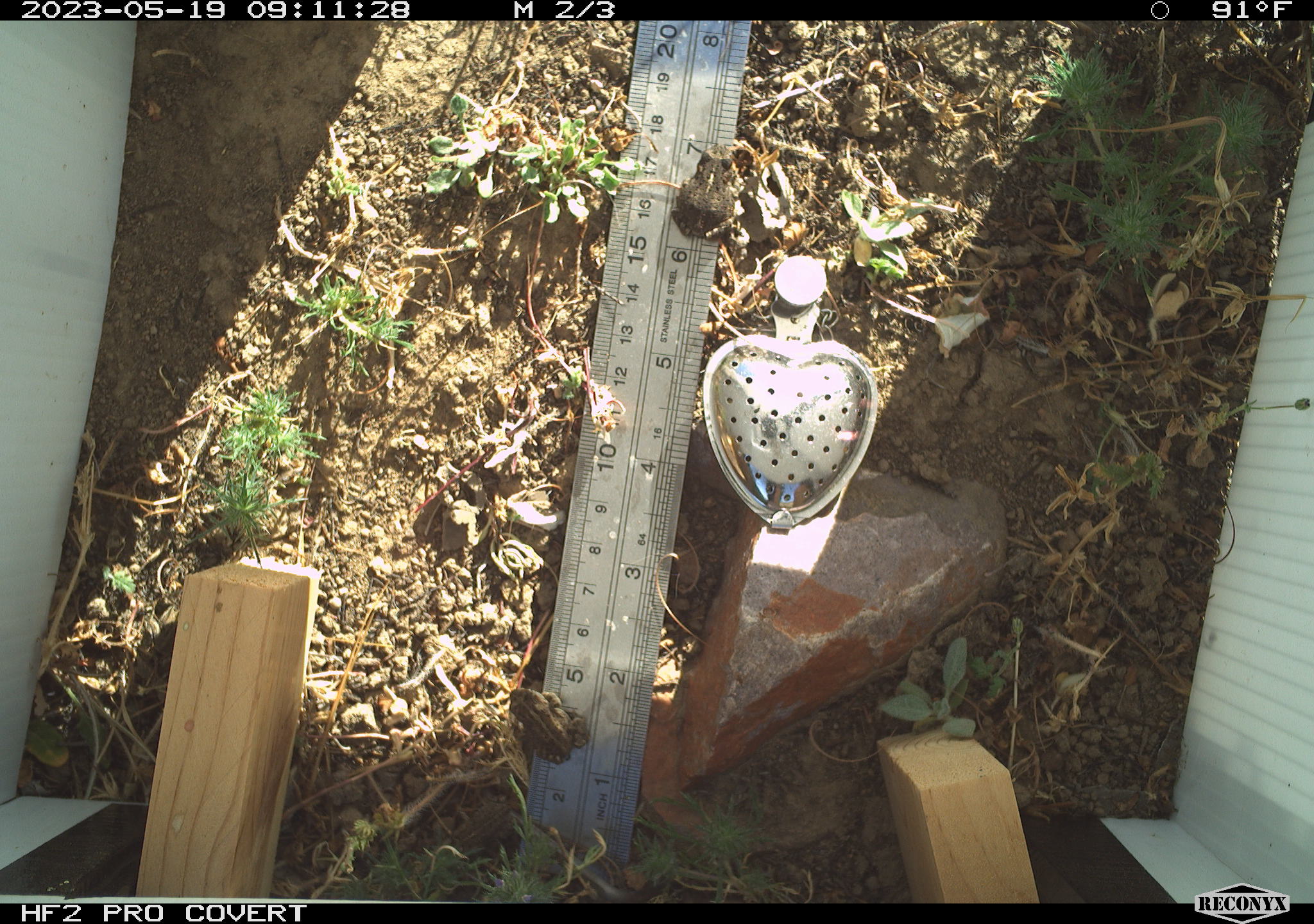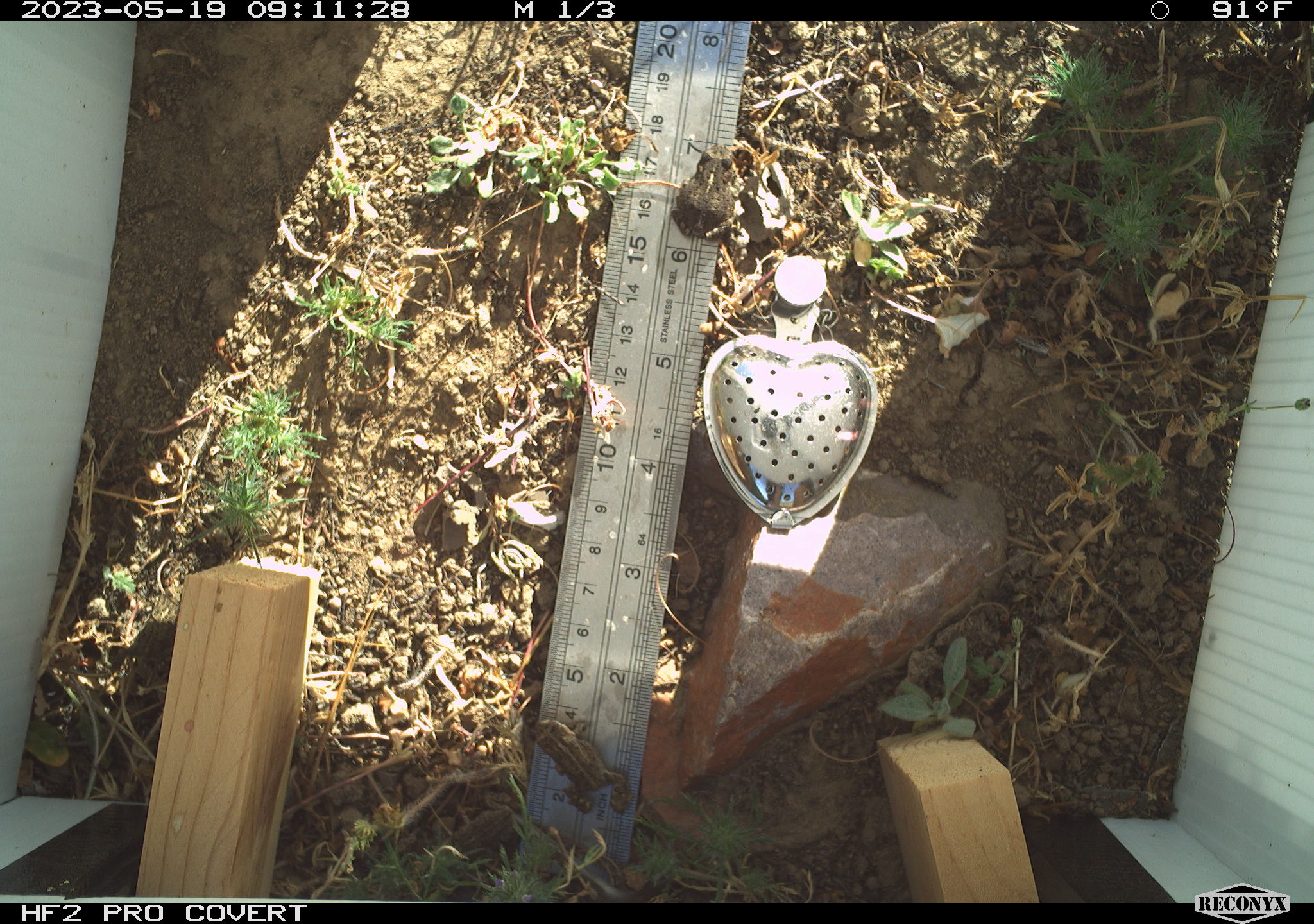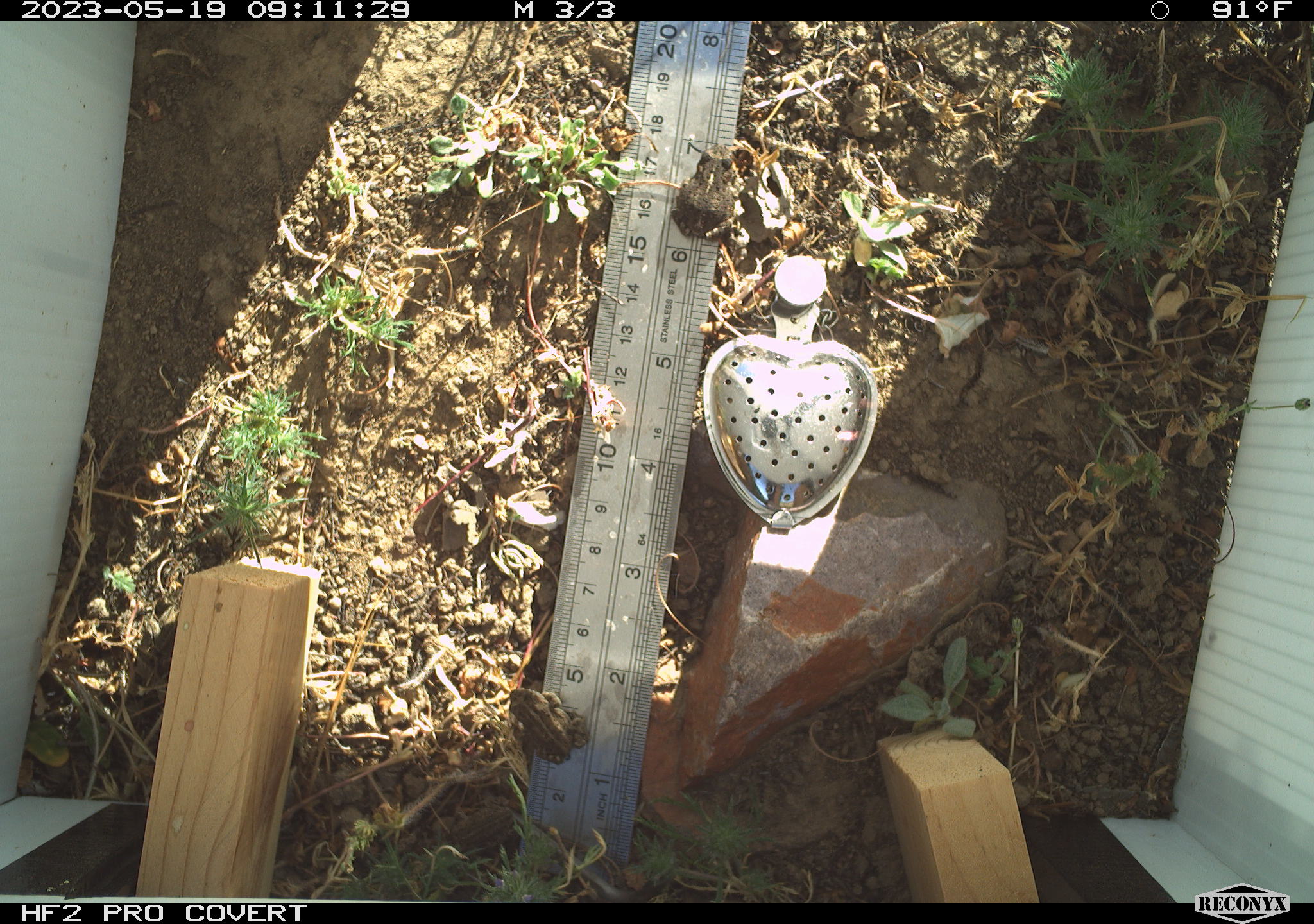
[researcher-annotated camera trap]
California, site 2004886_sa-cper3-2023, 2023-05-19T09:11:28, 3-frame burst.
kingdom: Animalia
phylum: Chordata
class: Amphibia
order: Anura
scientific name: Anura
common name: frogs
Frogs (Anura).